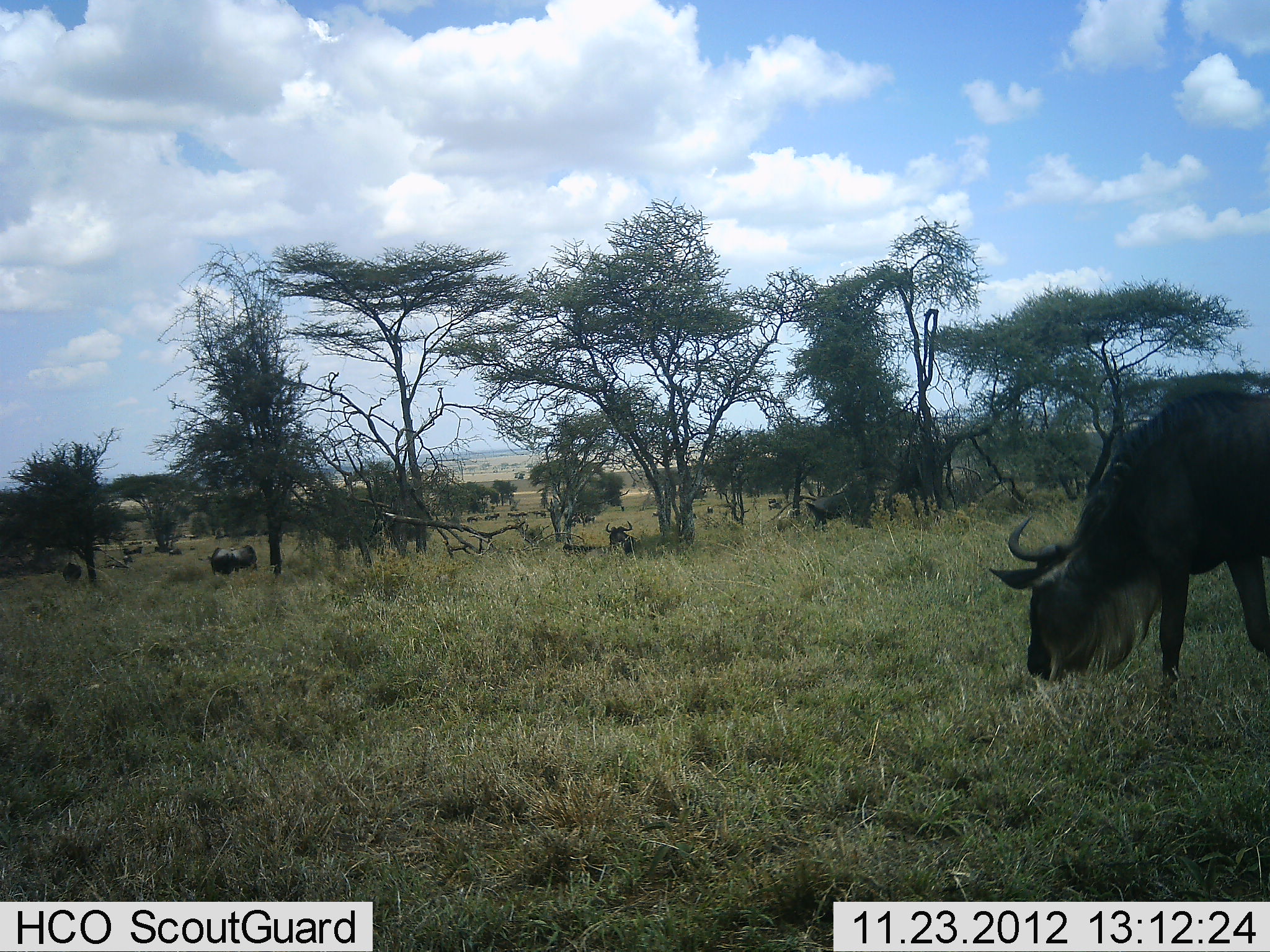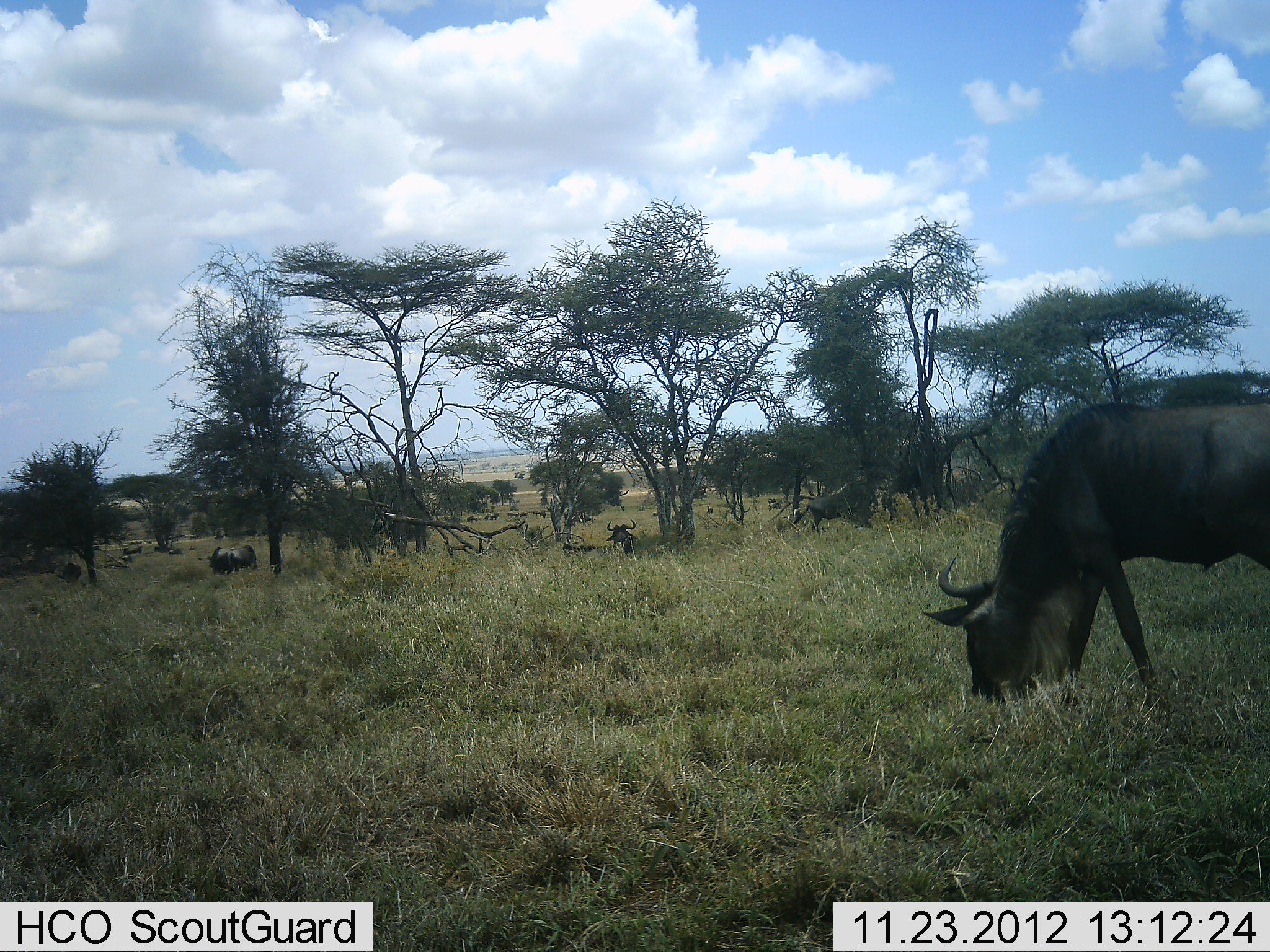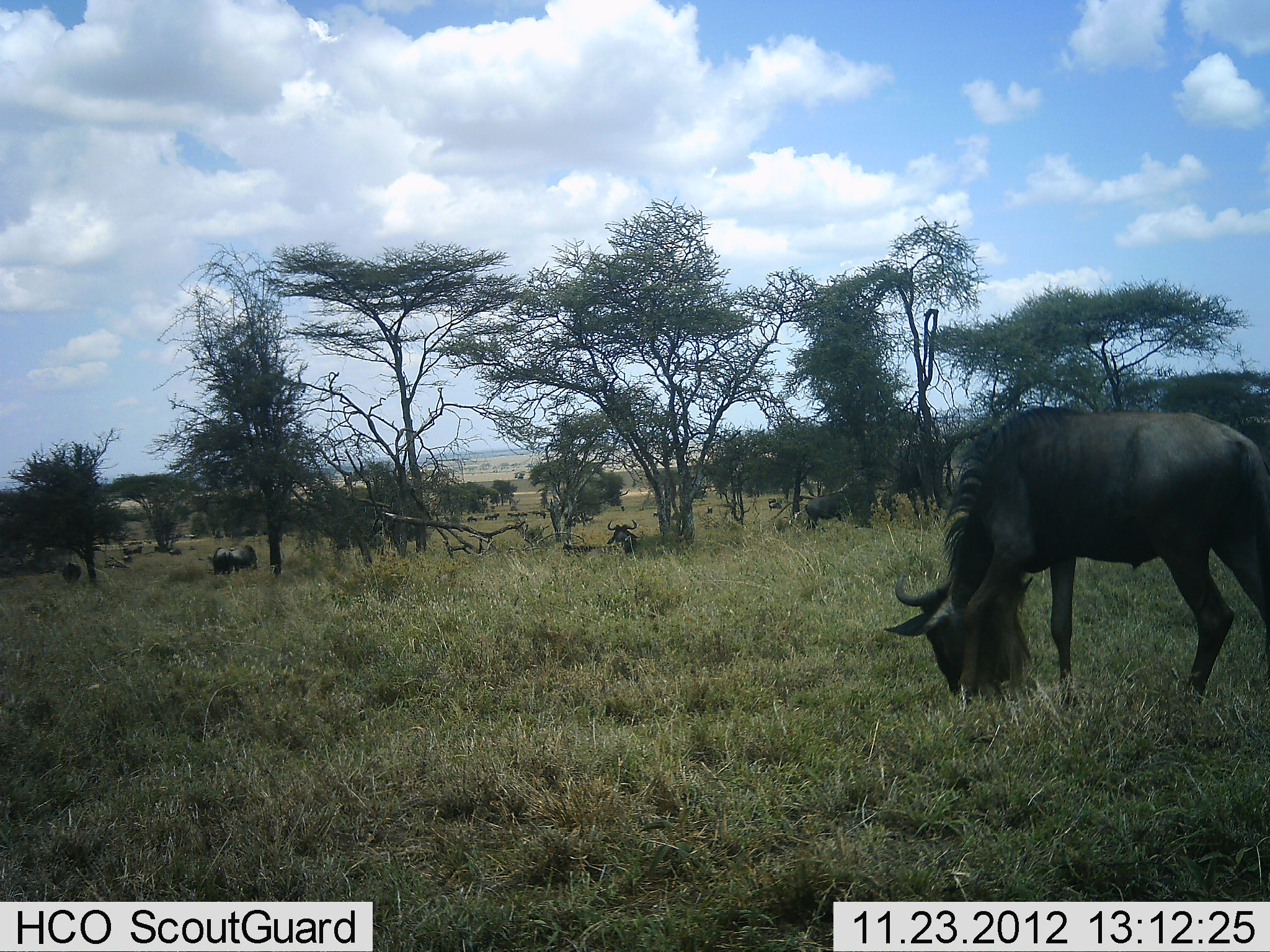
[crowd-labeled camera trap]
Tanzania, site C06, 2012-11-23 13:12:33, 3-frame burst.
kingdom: Animalia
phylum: Chordata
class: Mammalia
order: Artiodactyla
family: Bovidae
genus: Connochaetes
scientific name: Connochaetes taurinus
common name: blue wildebeest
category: wildebeest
Wildebeest (blue wildebeest) (Connochaetes taurinus), count 7. Behavior (volunteer vote fractions): standing 34%, resting 51%, moving 29%, interacting 0%. Young present (vote fraction): 0%. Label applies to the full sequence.